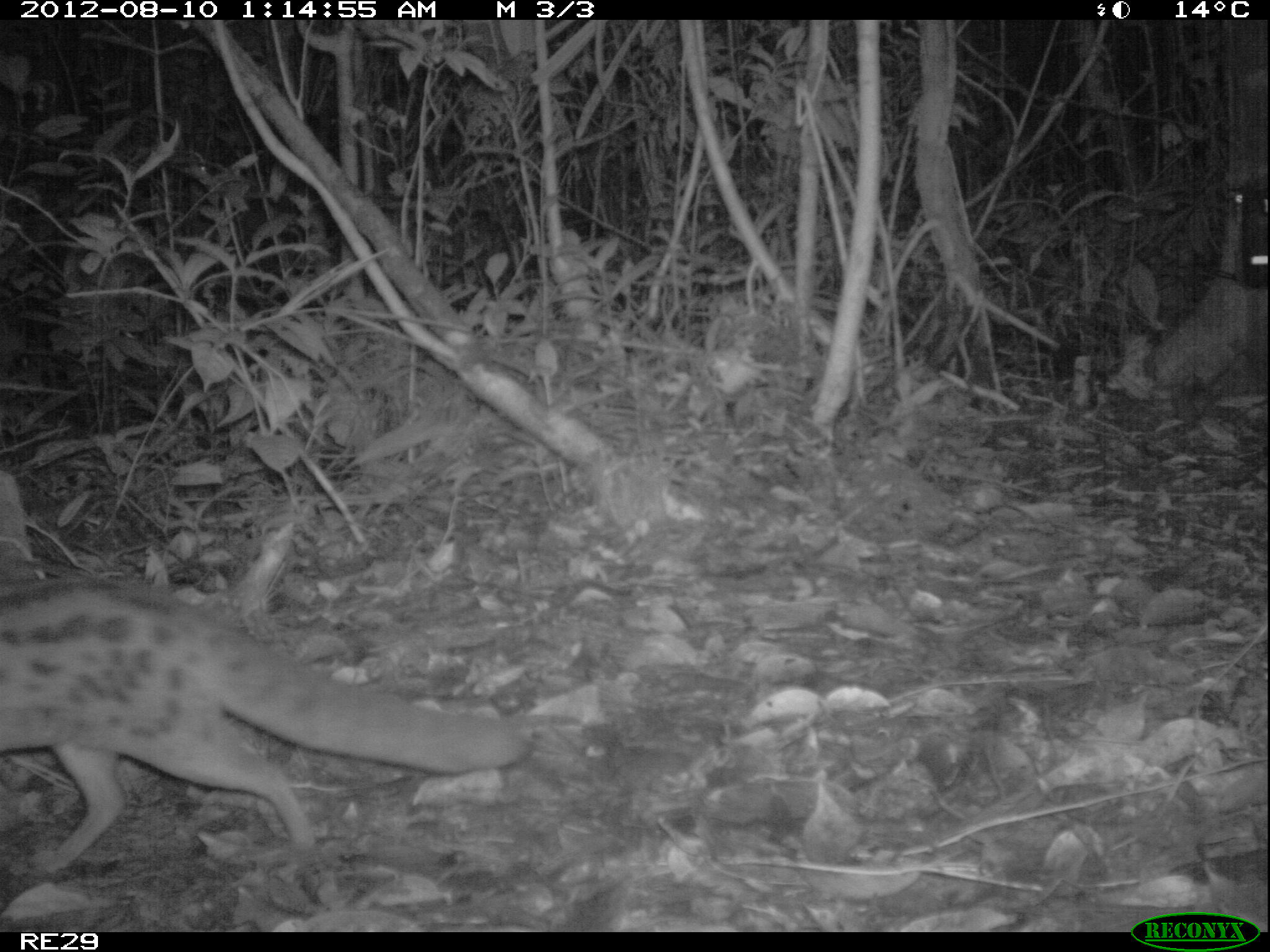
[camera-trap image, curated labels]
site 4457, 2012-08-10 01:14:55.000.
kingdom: Animalia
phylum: Chordata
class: Mammalia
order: Carnivora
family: Eupleridae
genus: Fossa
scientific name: Fossa fossana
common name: fanaloka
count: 1